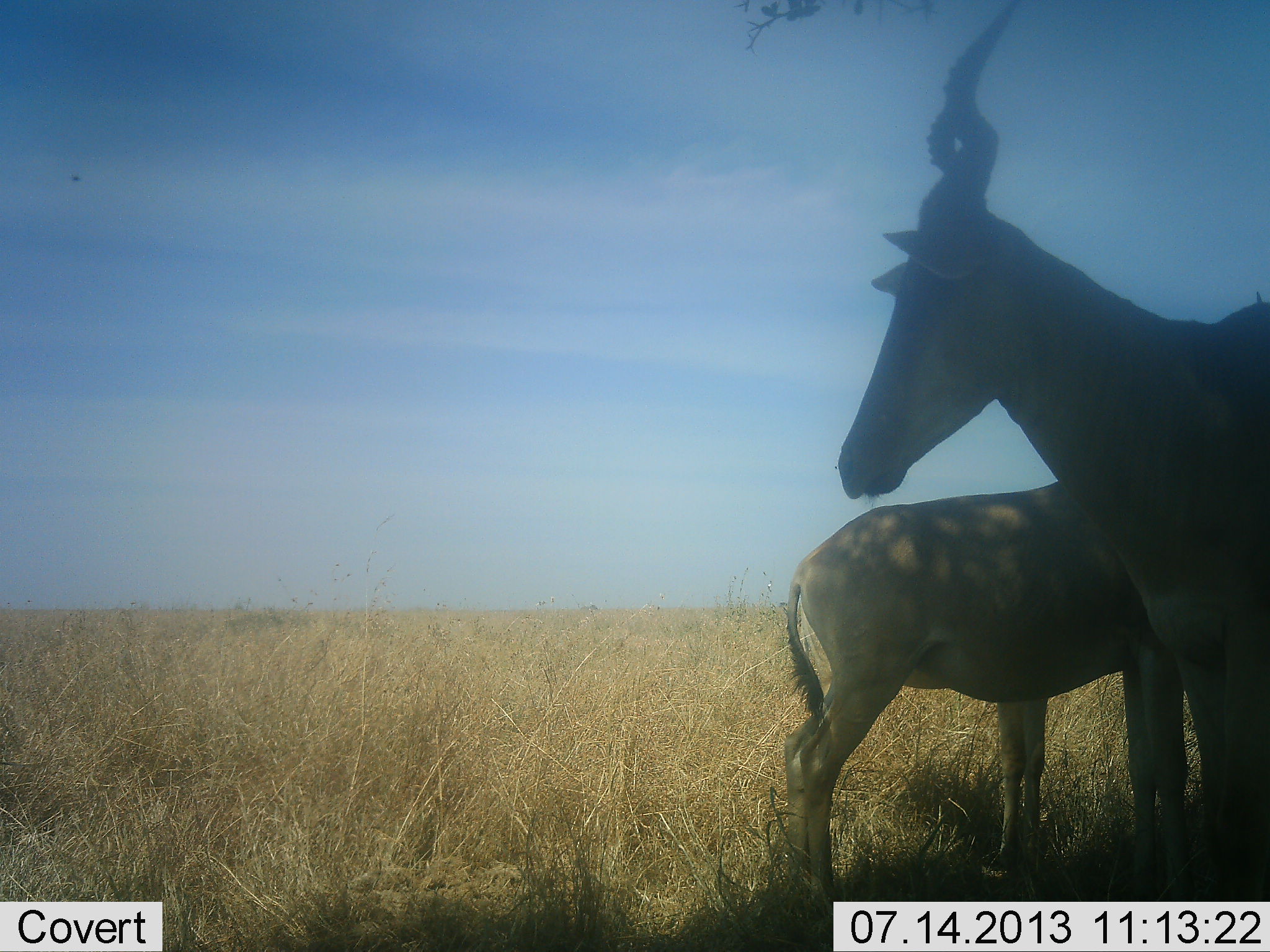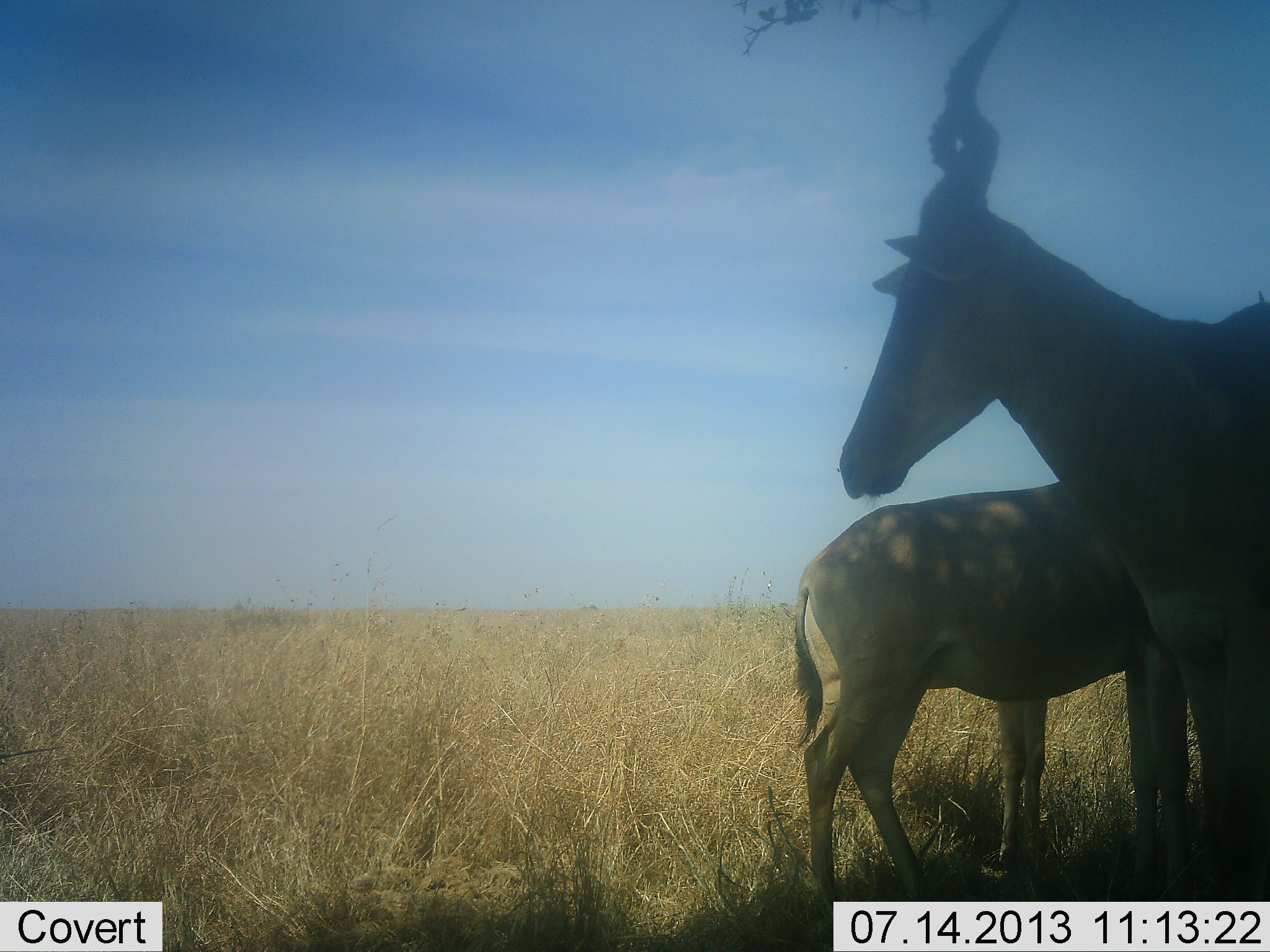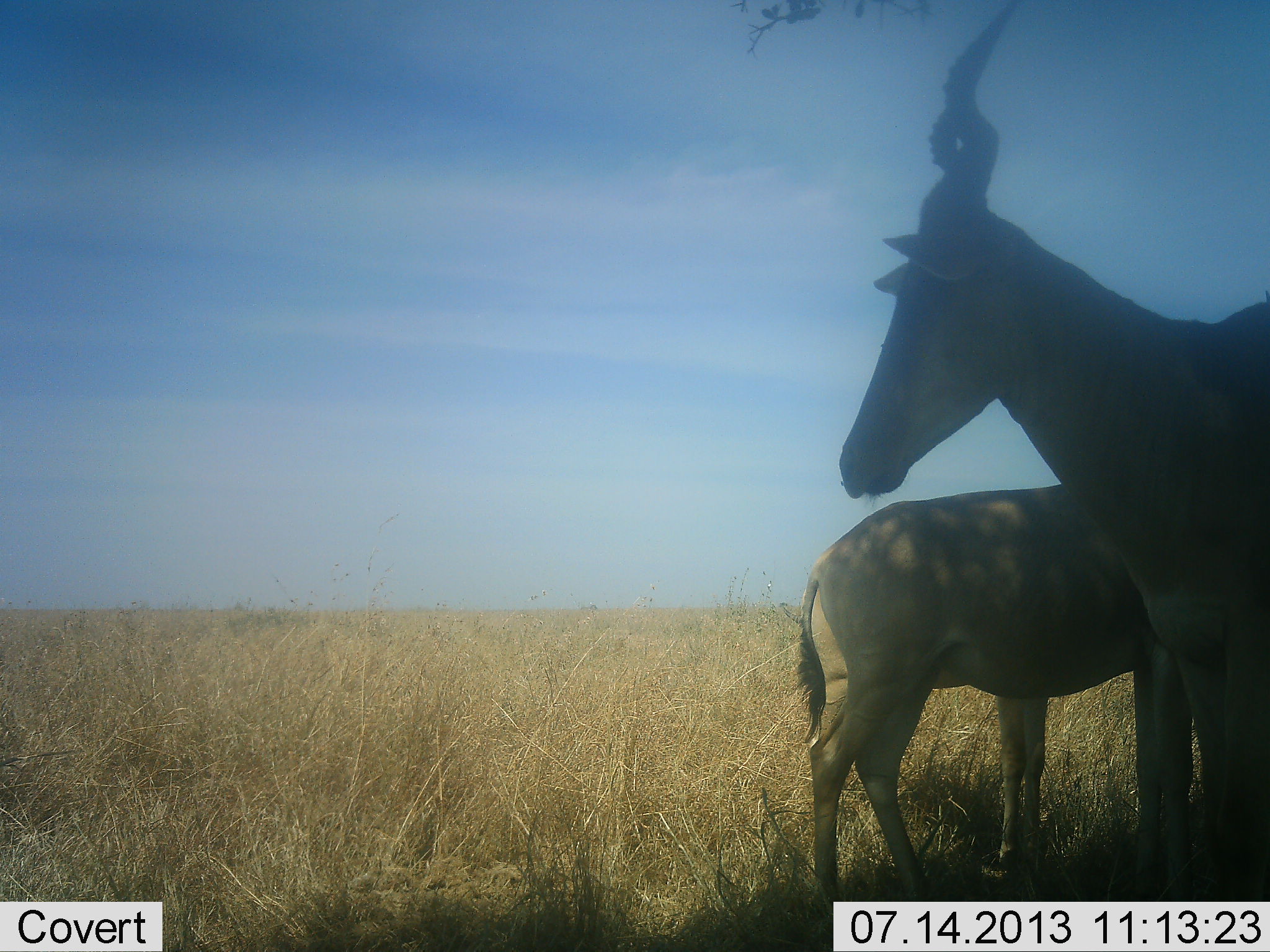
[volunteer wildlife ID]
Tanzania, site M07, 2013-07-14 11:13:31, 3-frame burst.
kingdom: Animalia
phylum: Chordata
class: Mammalia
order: Artiodactyla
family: Bovidae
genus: Alcelaphus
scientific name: Alcelaphus buselaphus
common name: hartebeest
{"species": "hartebeest (Alcelaphus buselaphus)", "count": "3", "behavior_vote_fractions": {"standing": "100%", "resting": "0%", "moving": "0%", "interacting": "0%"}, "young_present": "10%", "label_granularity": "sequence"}